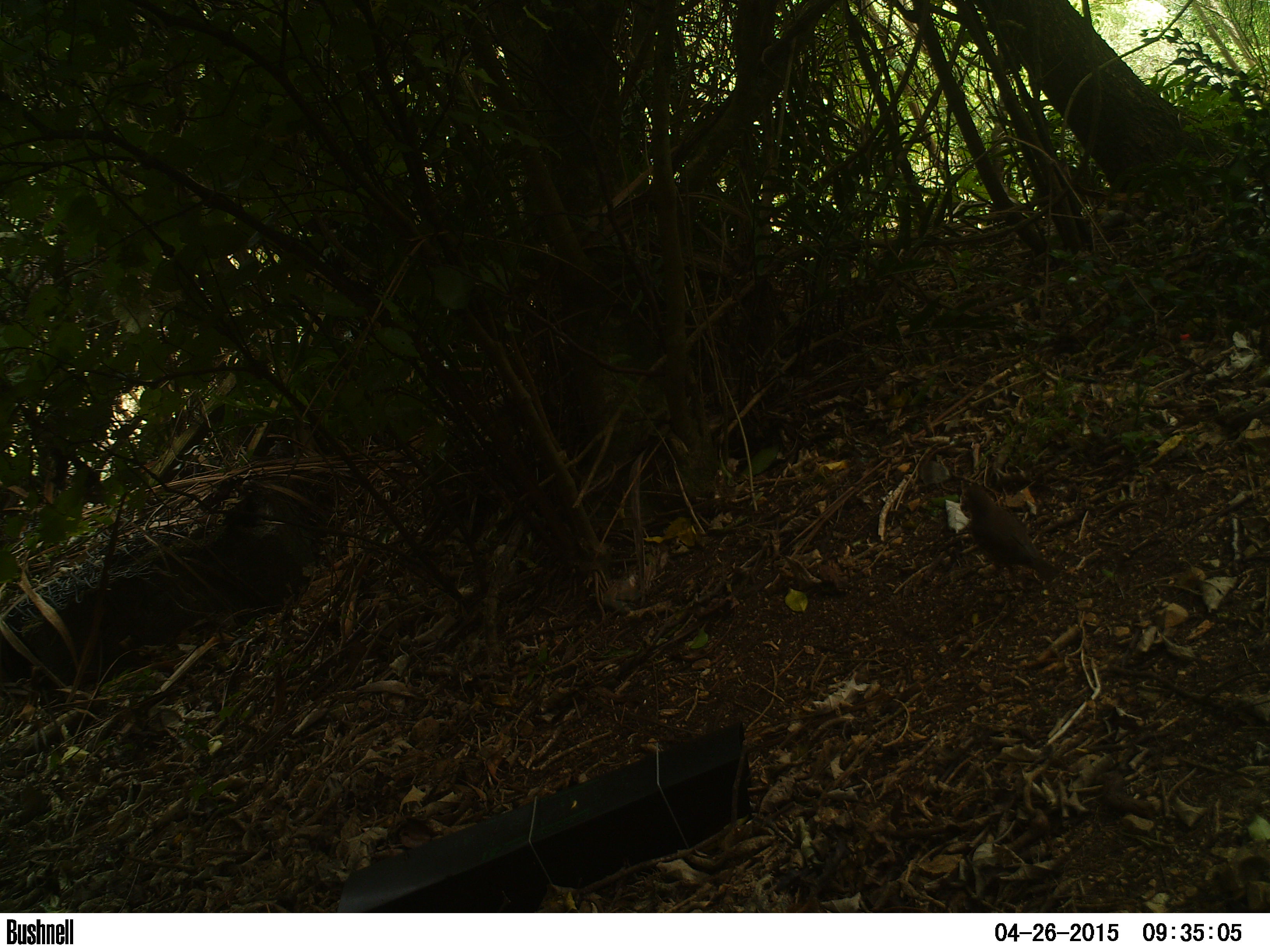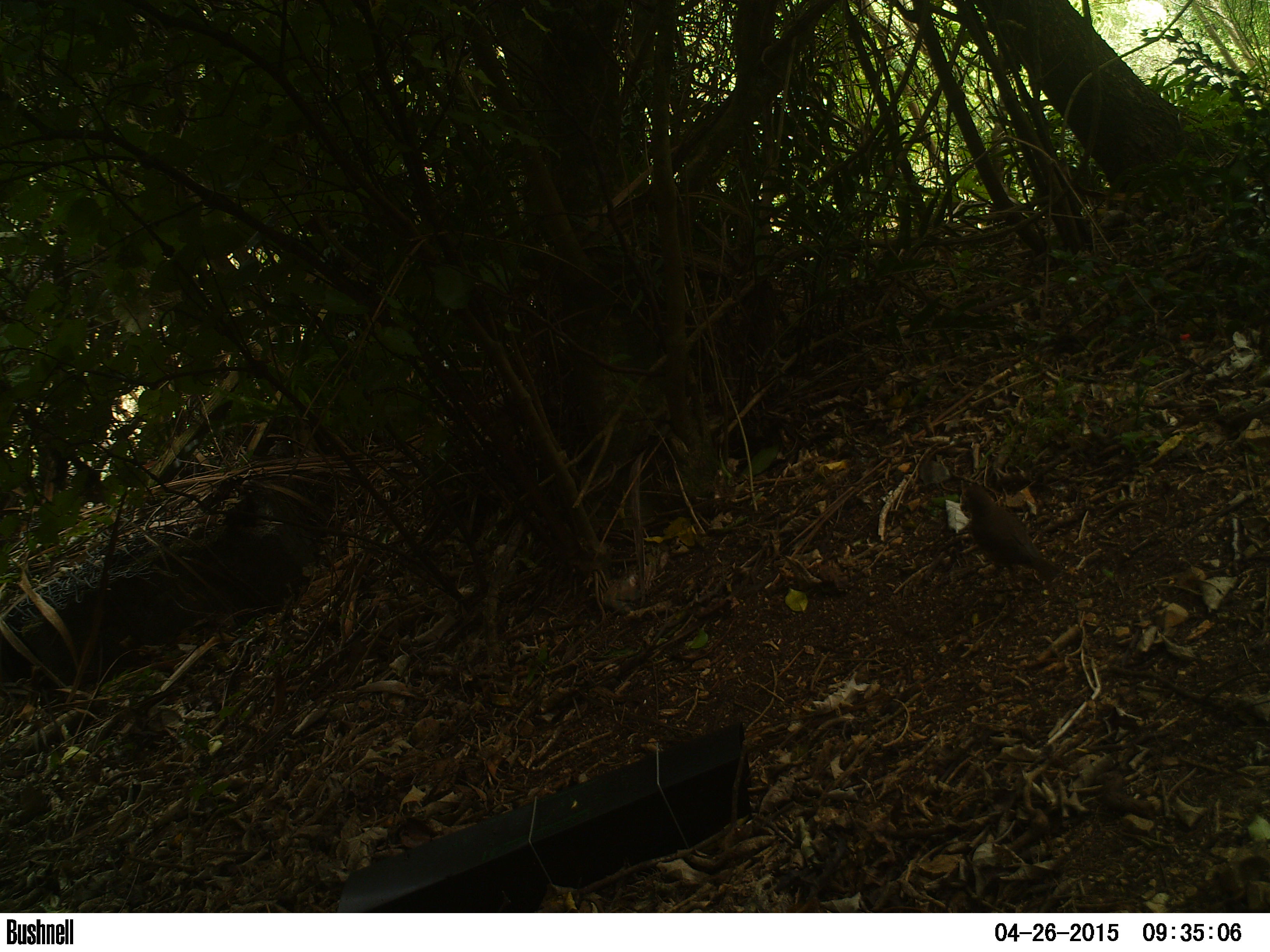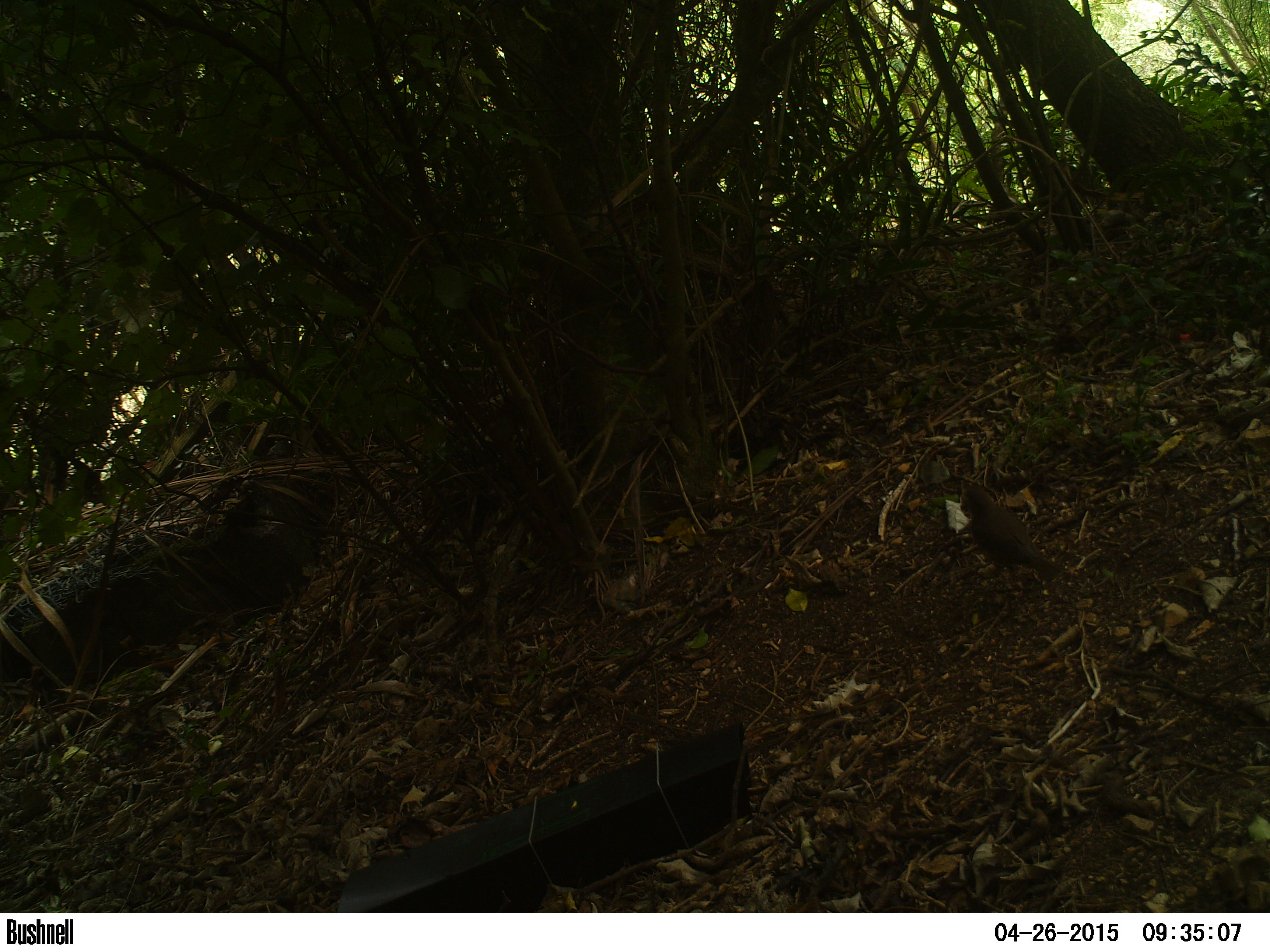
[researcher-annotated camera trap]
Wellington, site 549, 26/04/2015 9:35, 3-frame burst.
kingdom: Animalia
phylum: Chordata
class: Aves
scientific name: Aves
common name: bird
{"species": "bird (Aves)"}